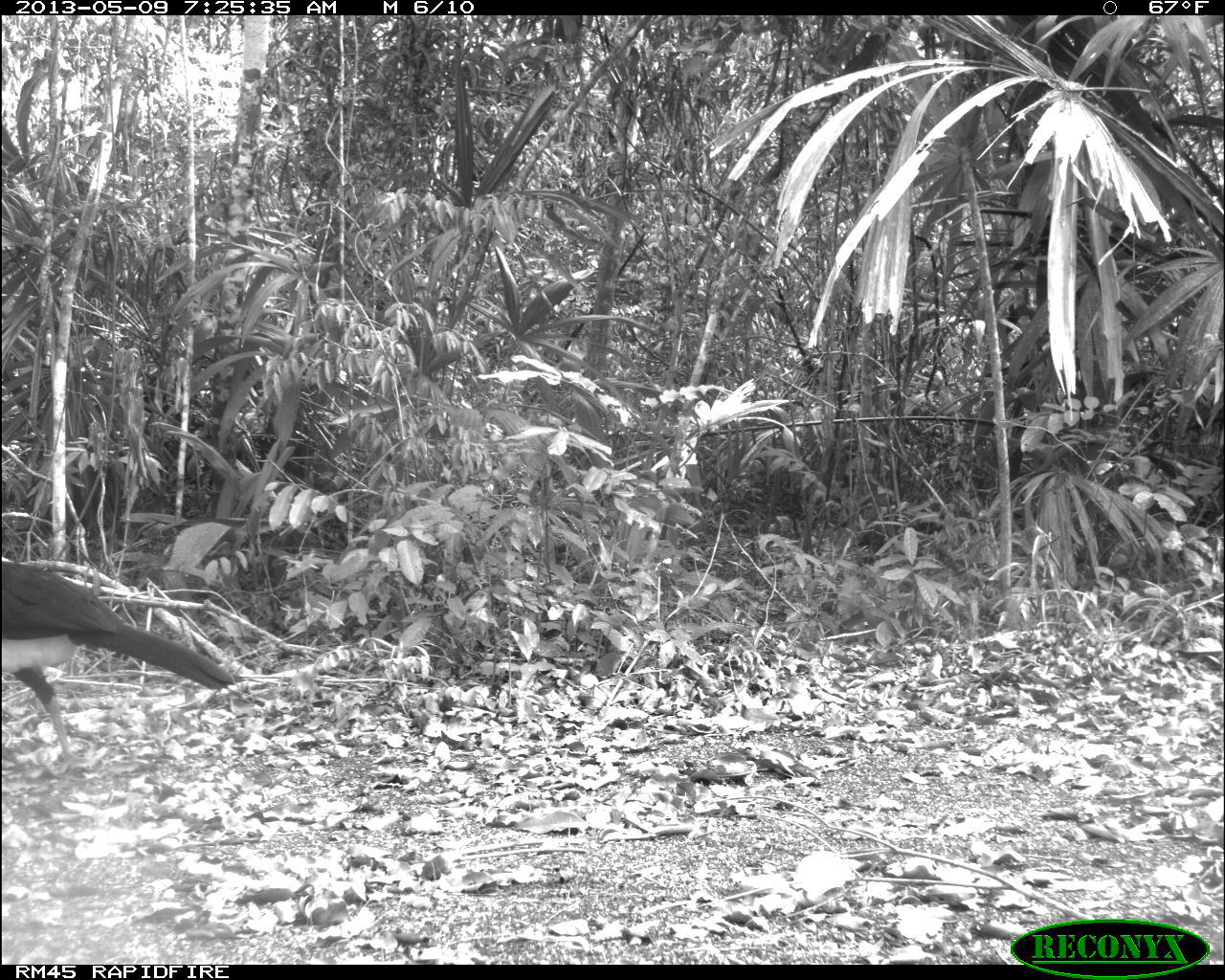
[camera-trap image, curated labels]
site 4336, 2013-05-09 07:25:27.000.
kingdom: Animalia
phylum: Chordata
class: Aves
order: Galliformes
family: Cracidae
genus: Crax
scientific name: Crax rubra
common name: great curassow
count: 1